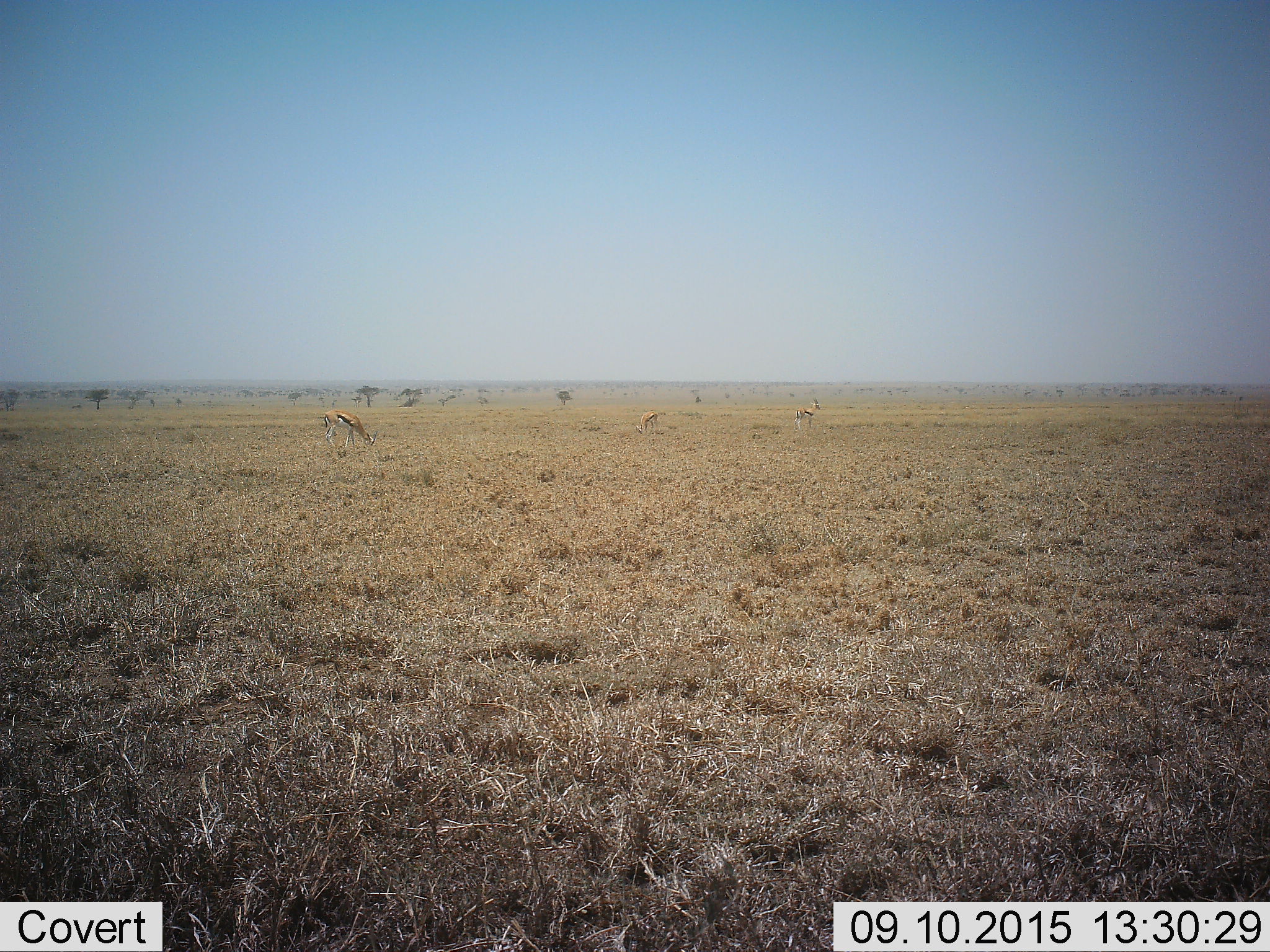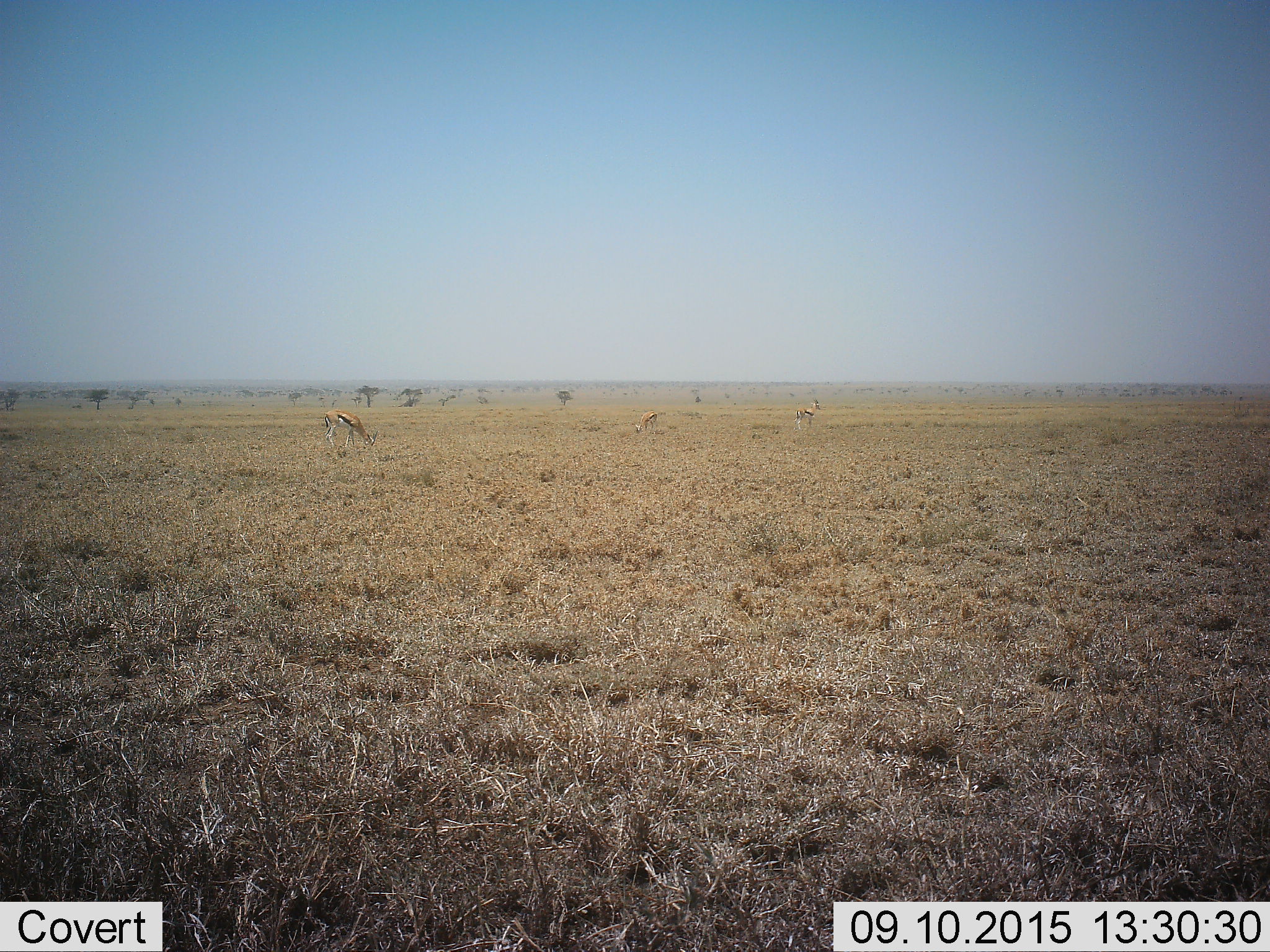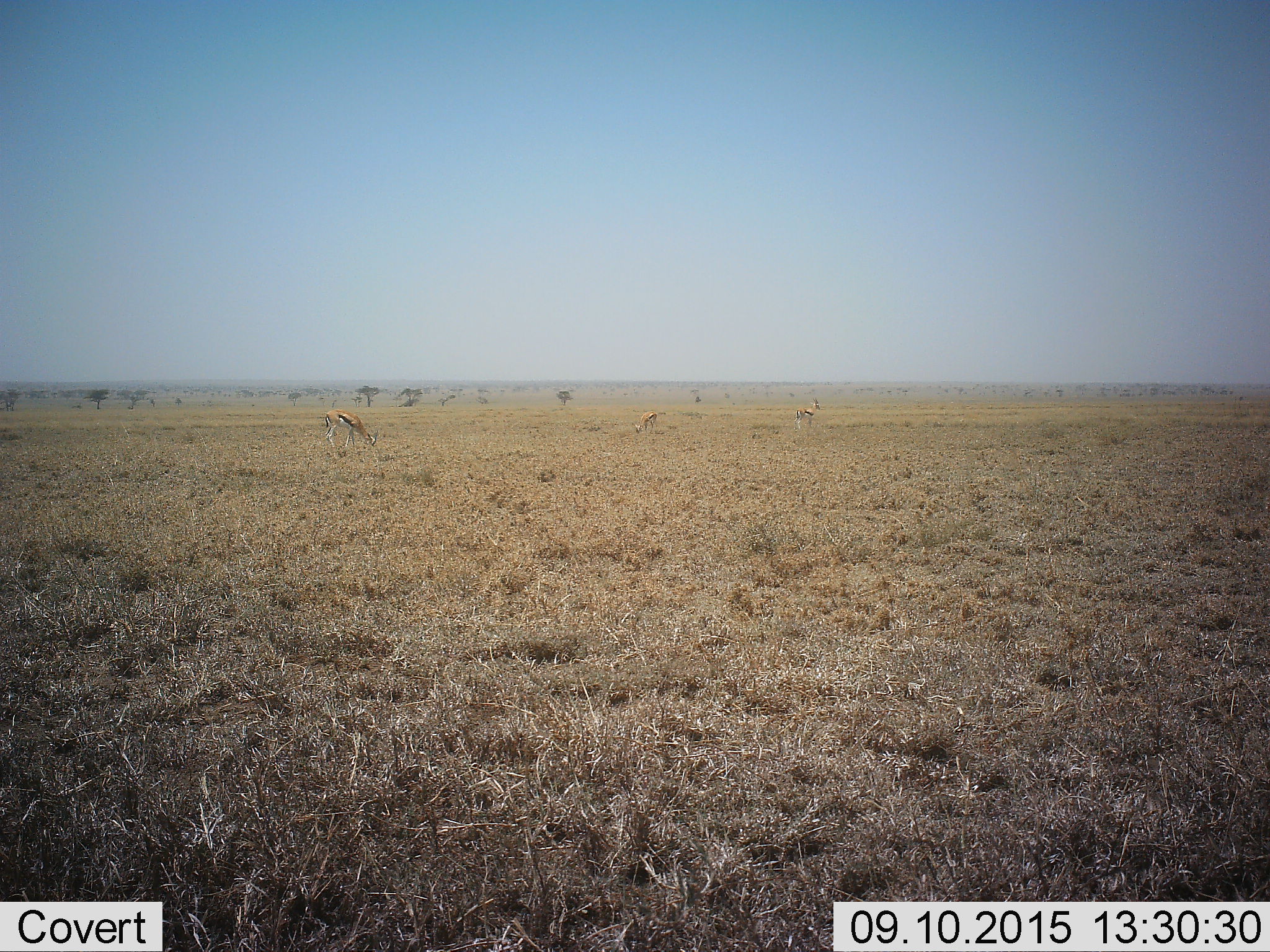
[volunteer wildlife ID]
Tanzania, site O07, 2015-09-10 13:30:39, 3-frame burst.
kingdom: Animalia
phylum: Chordata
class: Mammalia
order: Artiodactyla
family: Bovidae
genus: Eudorcas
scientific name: Eudorcas thomsonii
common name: thomson's gazelle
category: gazellethomsons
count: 3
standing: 62%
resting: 0%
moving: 0%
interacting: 0%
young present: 0%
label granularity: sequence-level